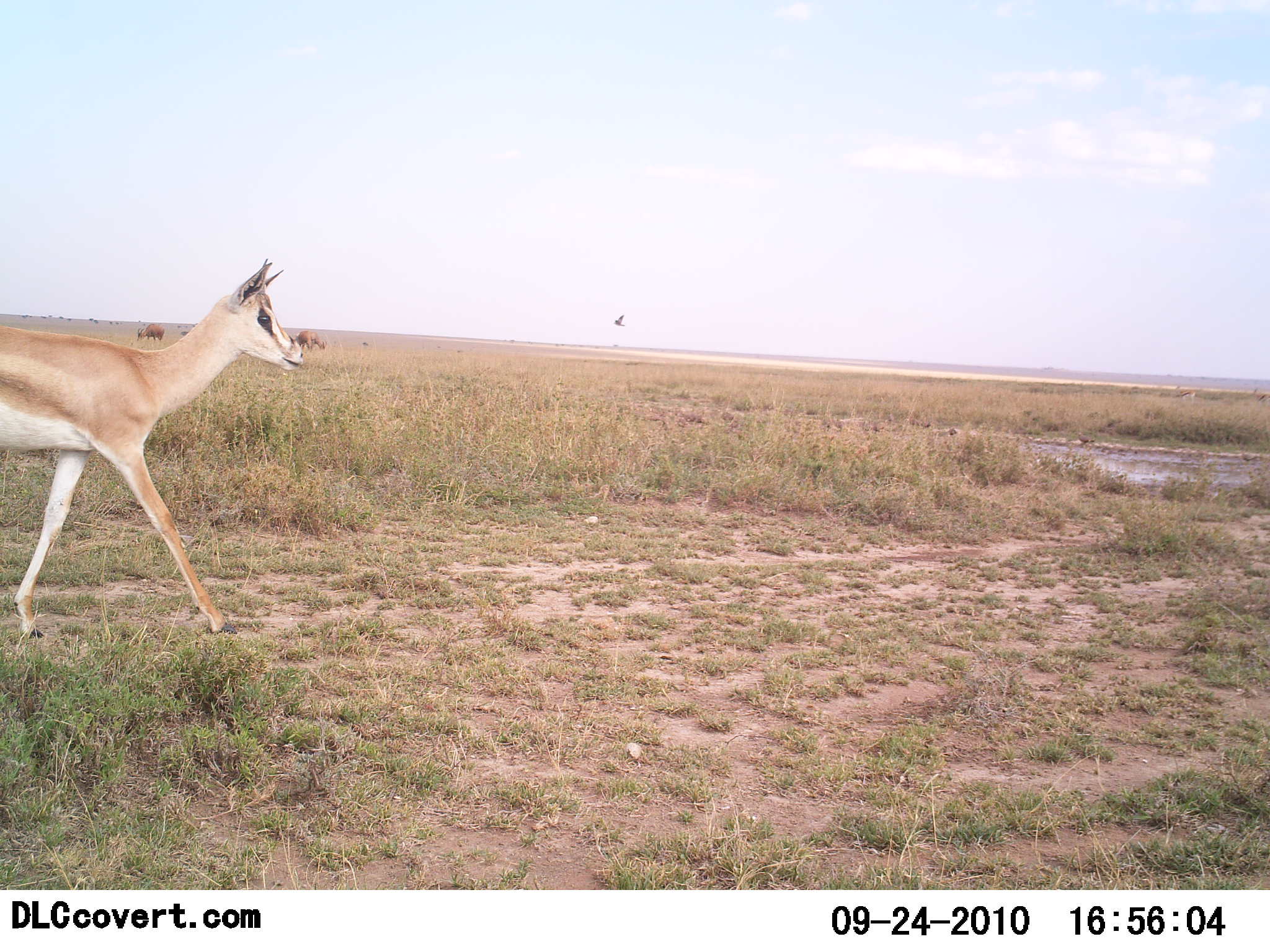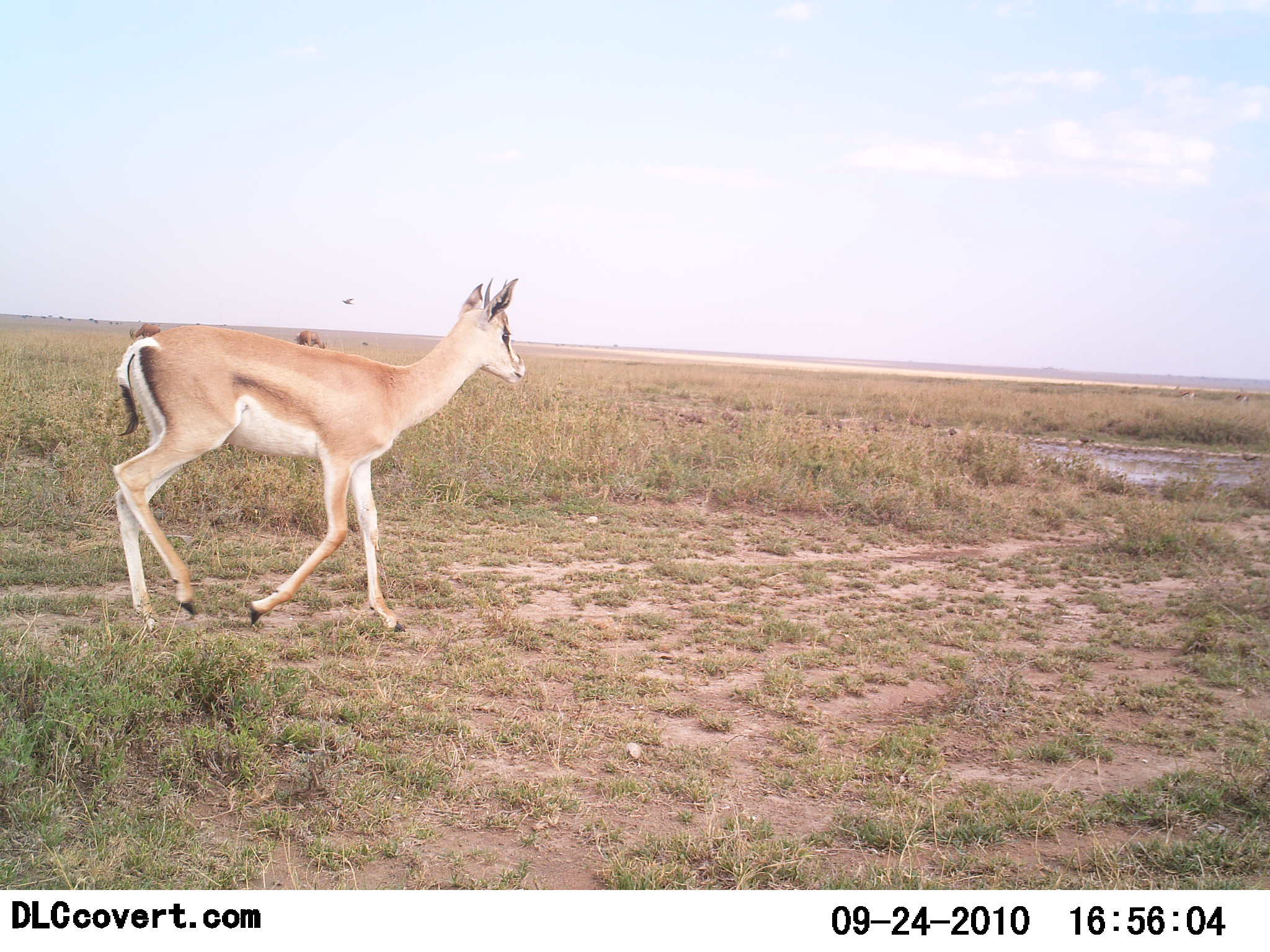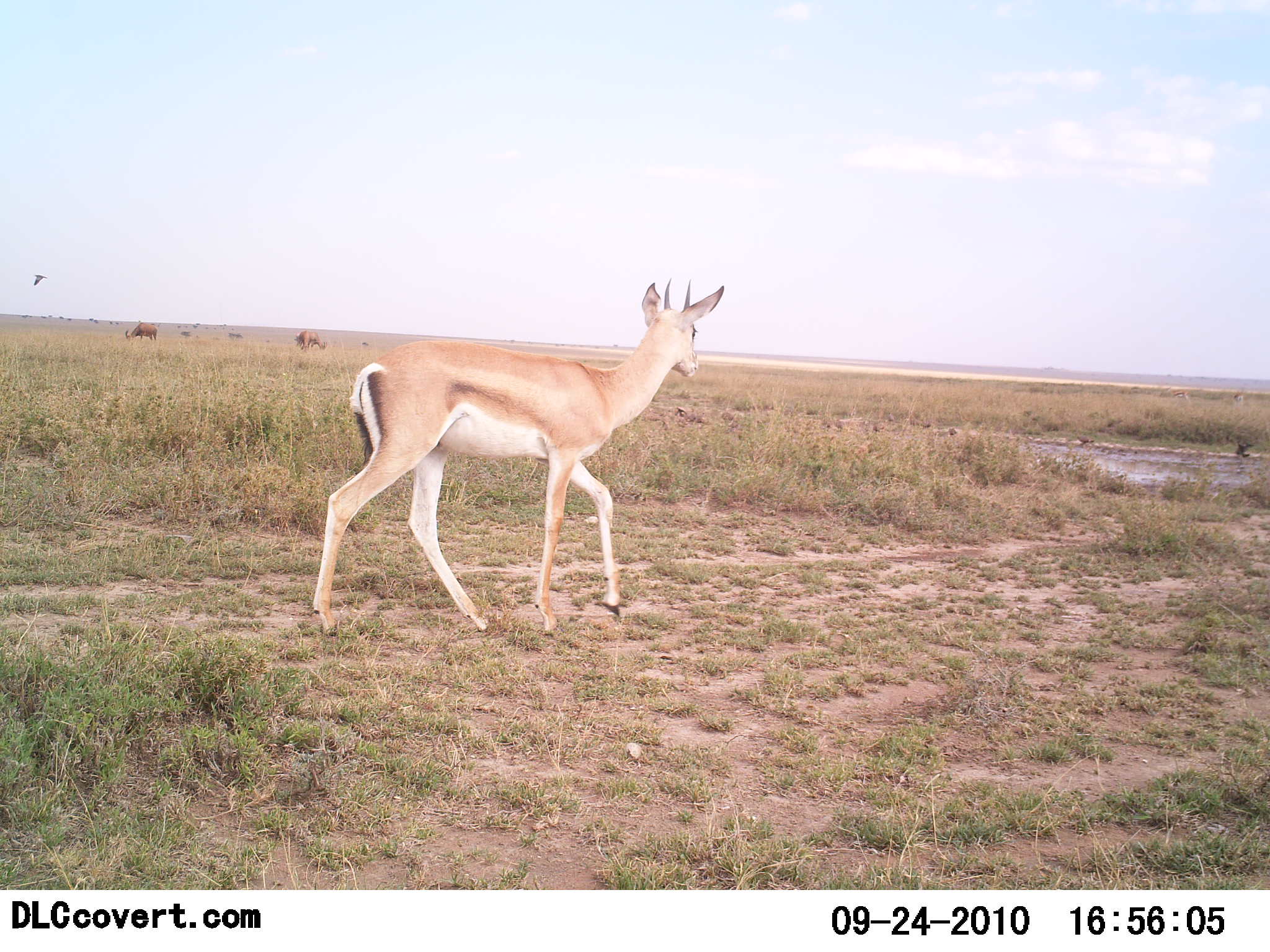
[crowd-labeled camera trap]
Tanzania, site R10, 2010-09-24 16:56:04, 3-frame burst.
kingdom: Animalia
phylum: Chordata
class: Mammalia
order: Artiodactyla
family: Bovidae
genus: Nanger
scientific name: Nanger granti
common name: grant's gazelle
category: gazellegrants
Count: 1.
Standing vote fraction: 16%.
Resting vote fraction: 0%.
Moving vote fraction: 92%.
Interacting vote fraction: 0%.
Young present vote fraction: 0%.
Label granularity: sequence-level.